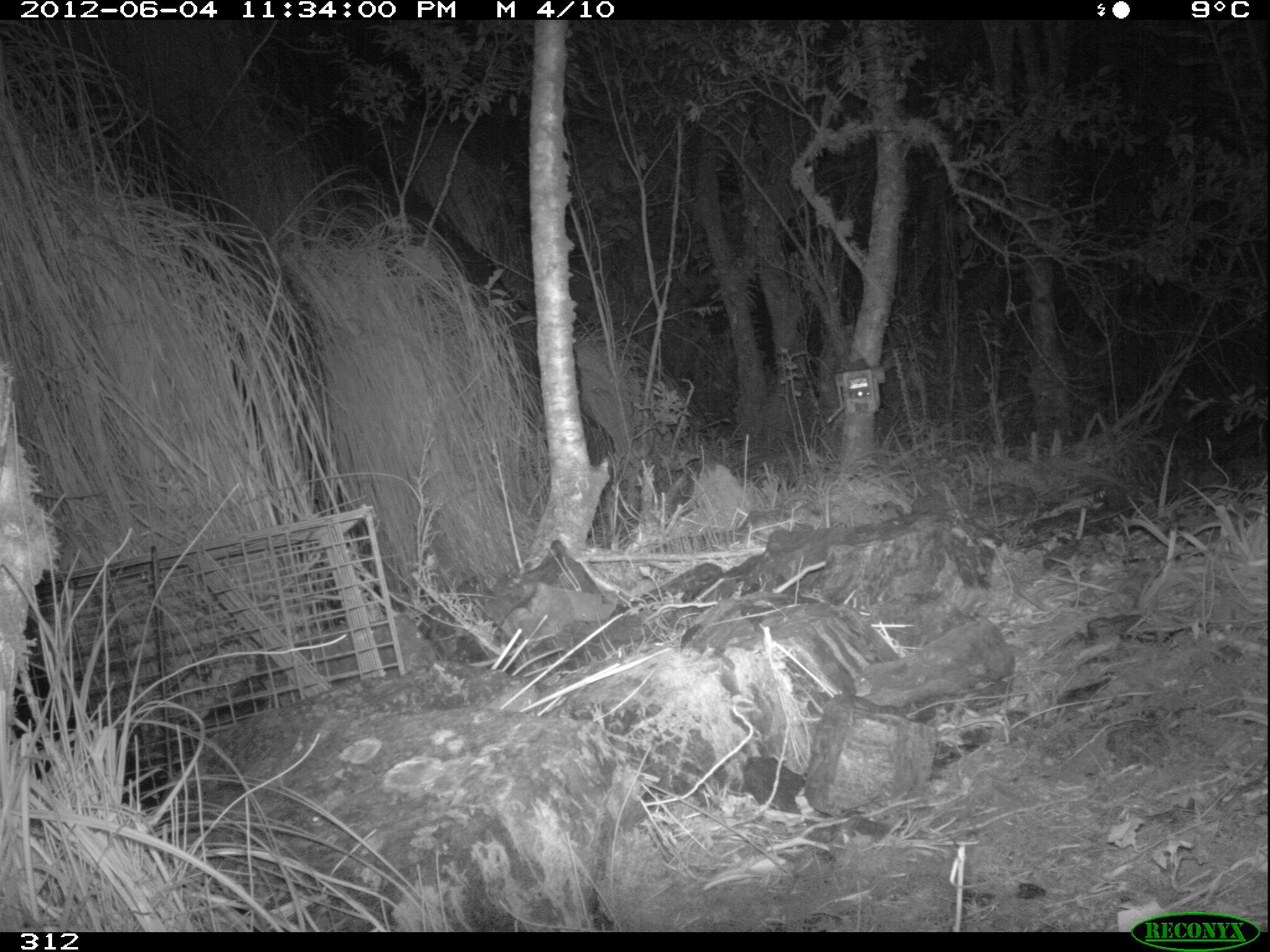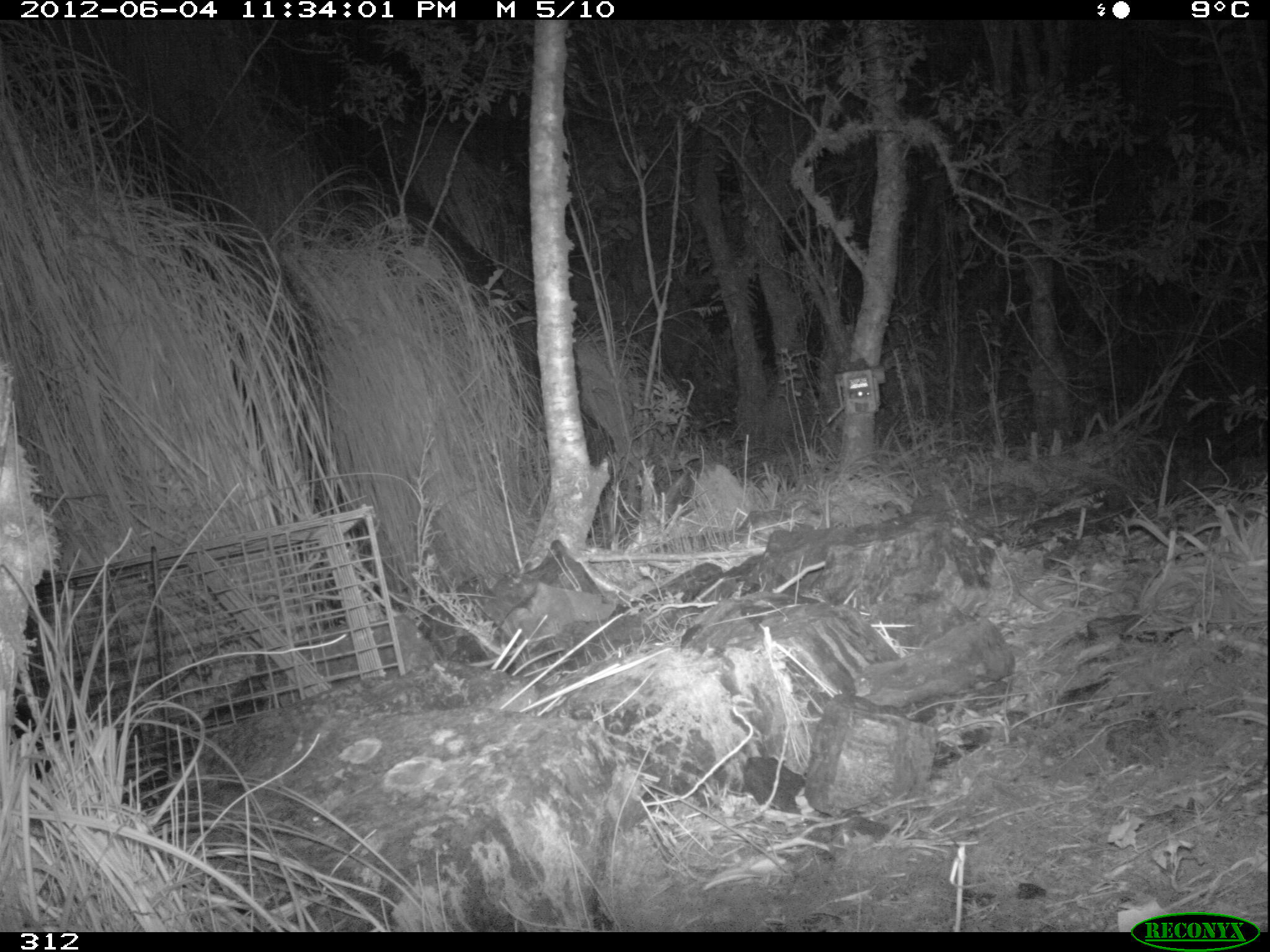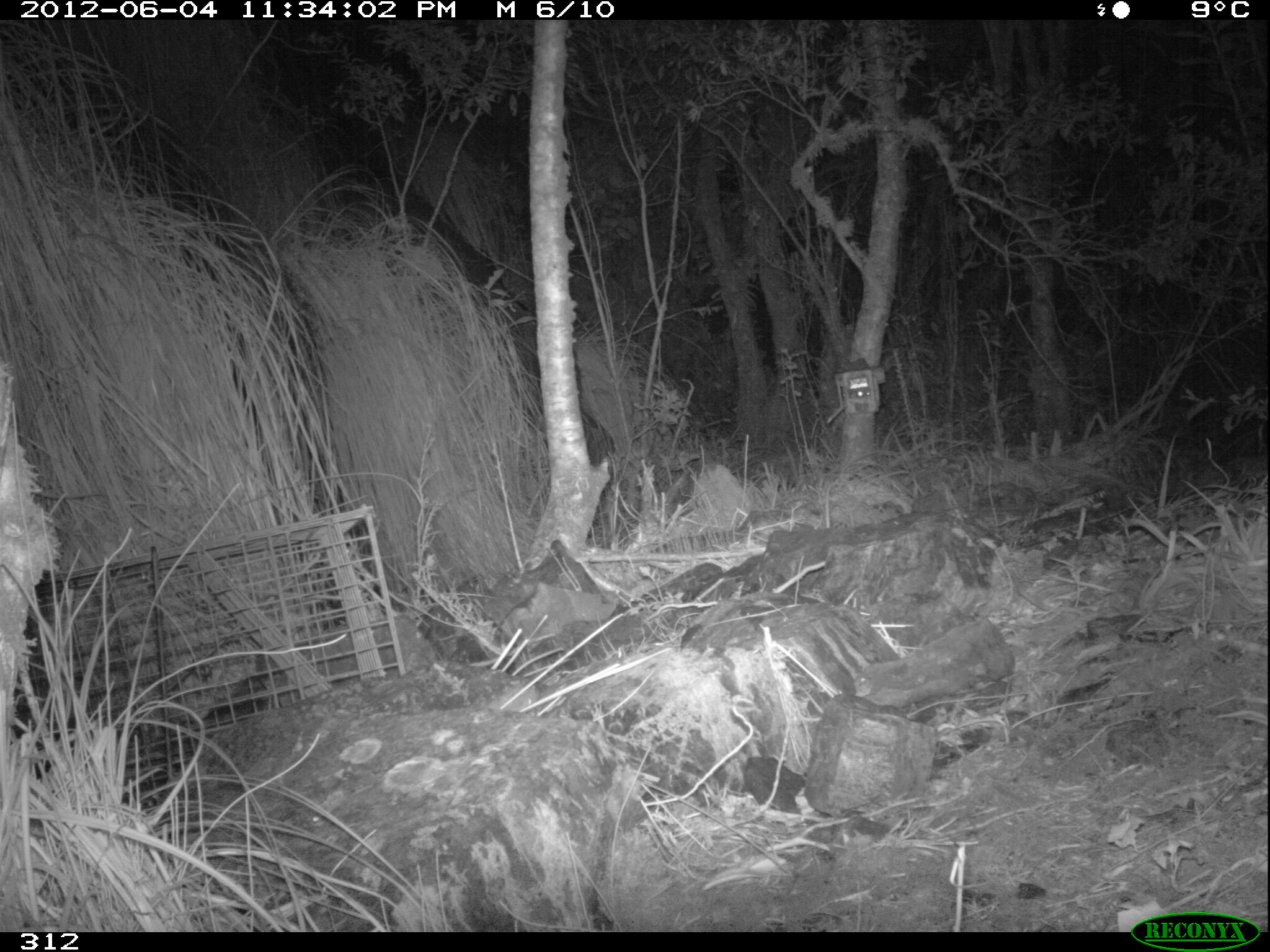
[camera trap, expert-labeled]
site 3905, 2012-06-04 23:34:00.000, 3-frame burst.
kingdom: Animalia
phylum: Chordata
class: Mammalia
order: Didelphimorphia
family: Didelphidae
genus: Didelphis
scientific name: Didelphis pernigra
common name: andean white-eared opossum